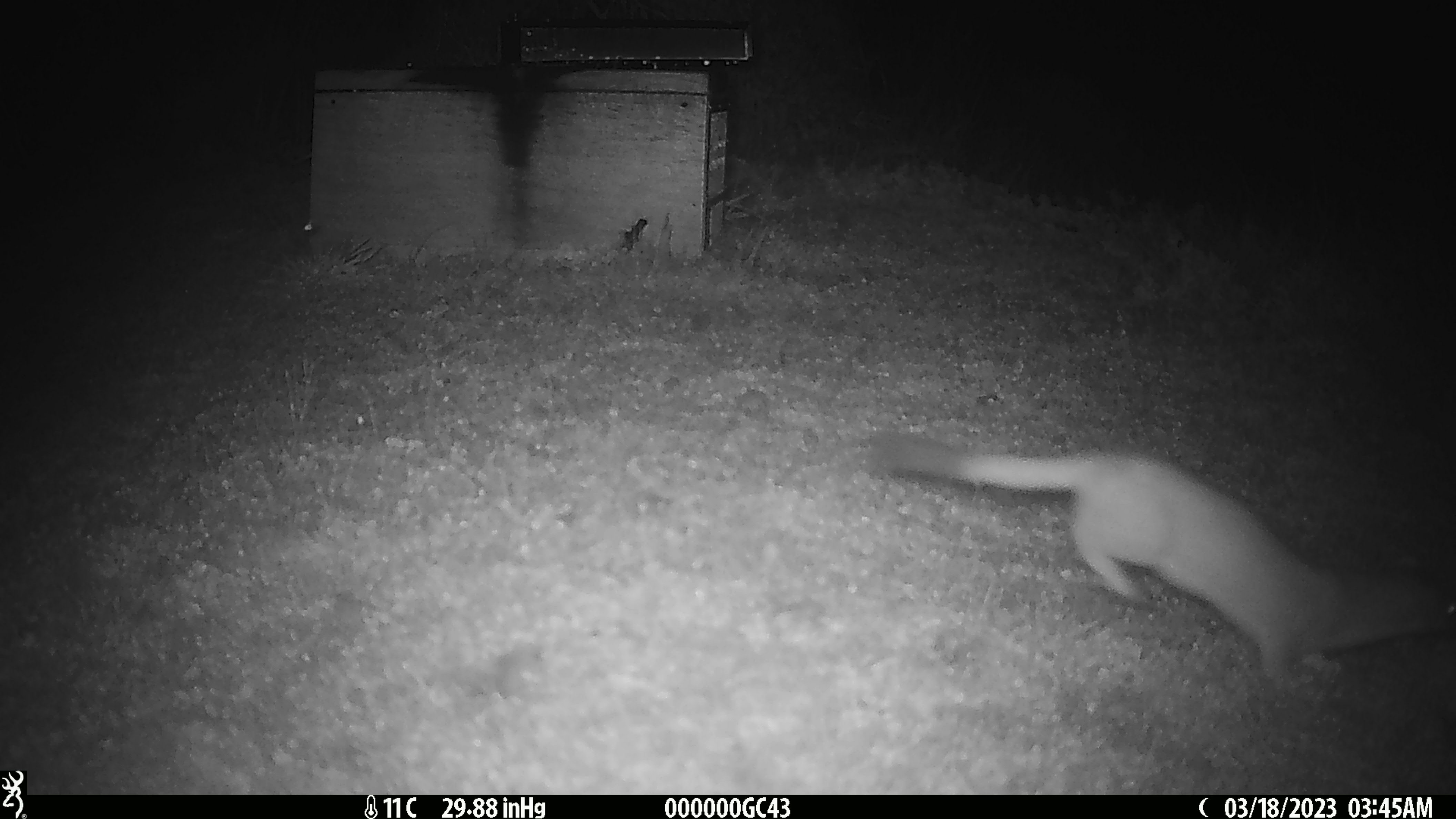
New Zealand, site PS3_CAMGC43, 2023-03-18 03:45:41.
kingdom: Animalia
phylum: Chordata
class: Mammalia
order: Carnivora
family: Mustelidae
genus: Mustela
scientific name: Mustela erminea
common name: stoat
Stoat (Mustela erminea).